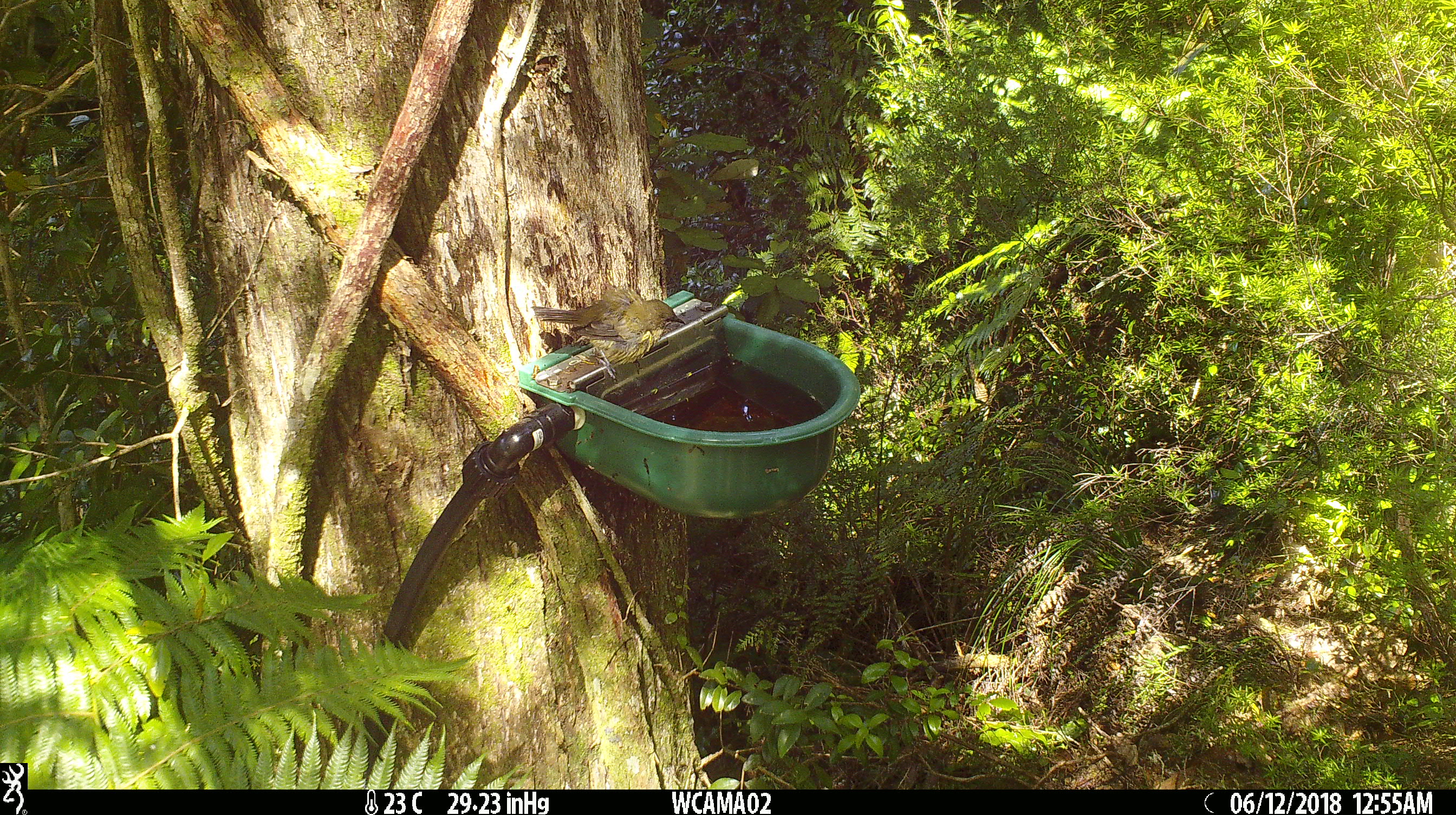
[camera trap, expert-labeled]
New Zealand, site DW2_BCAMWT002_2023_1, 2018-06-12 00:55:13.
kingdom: Animalia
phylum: Chordata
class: Aves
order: Passeriformes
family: Meliphagidae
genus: Anthornis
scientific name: Anthornis melanura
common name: new zealand bellbird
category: bellbird